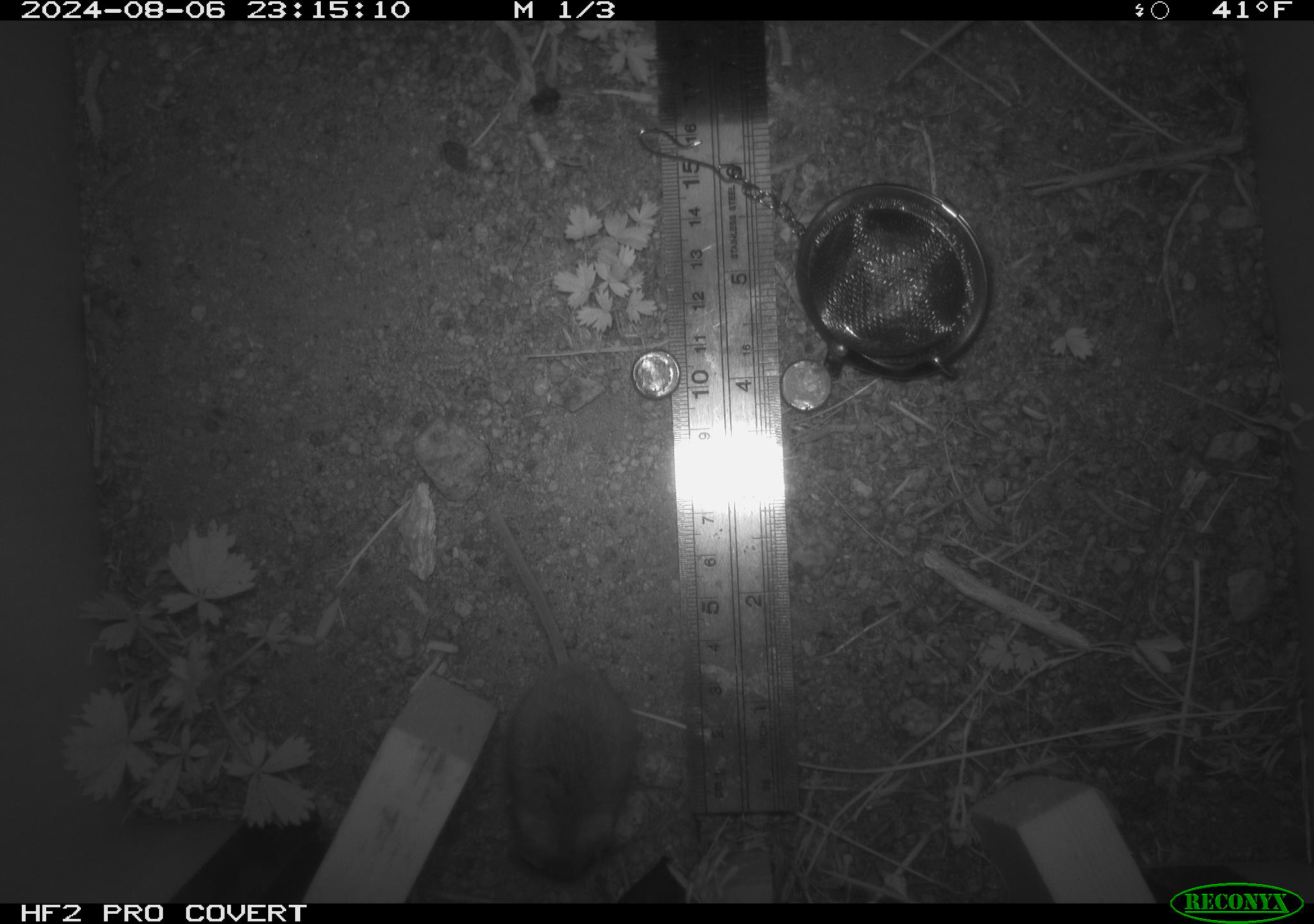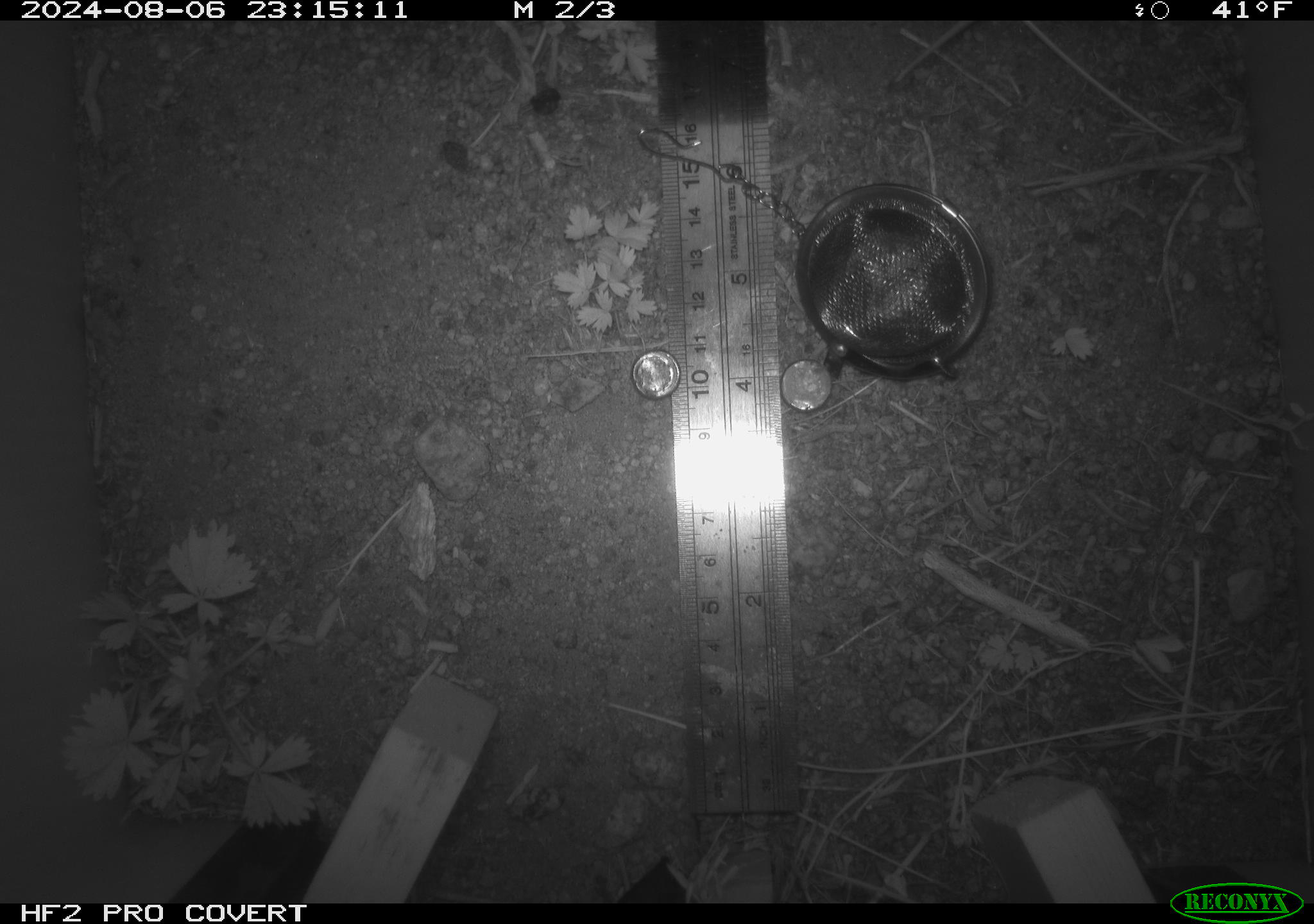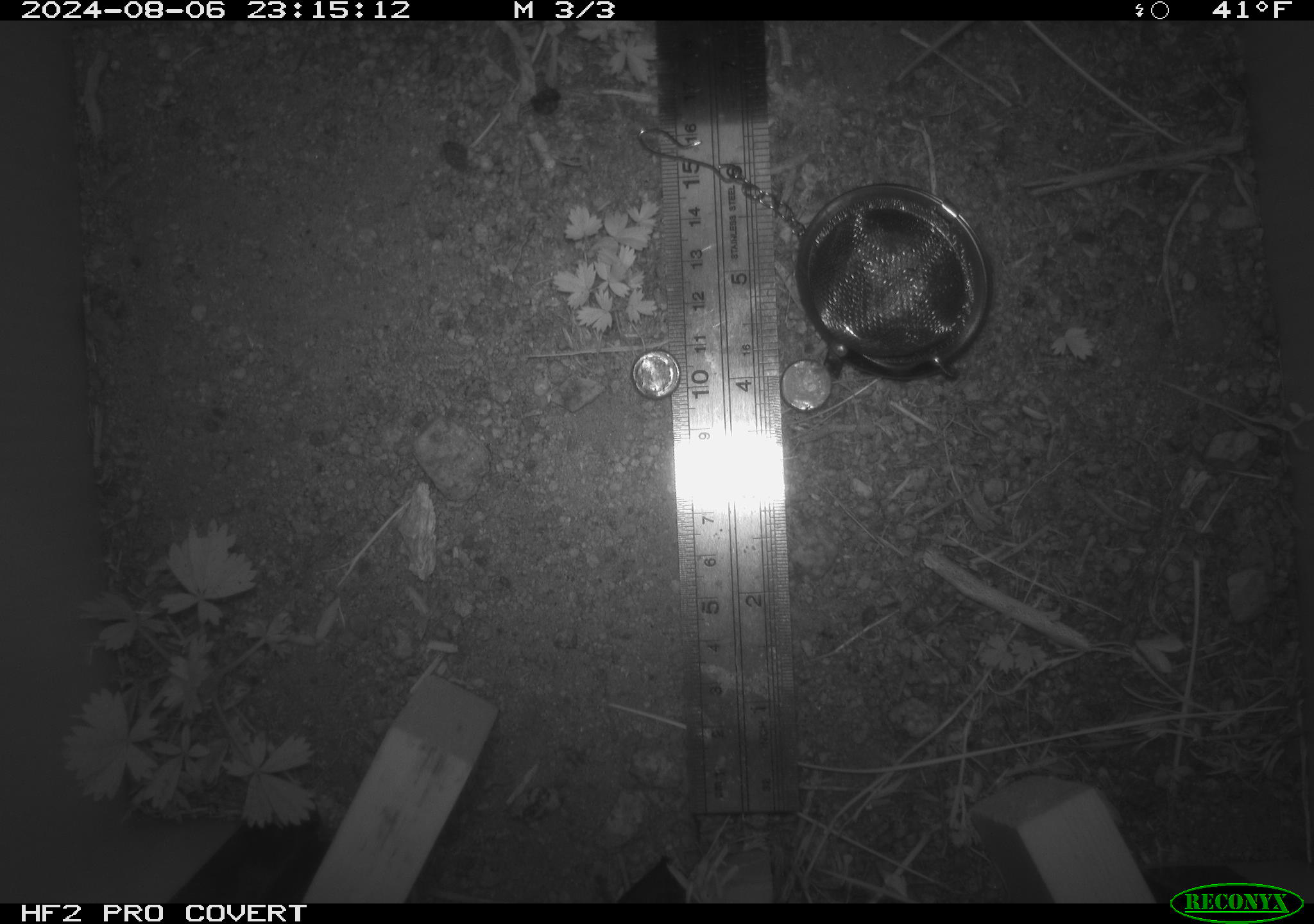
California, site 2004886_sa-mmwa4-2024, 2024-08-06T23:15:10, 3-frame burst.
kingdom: Animalia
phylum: Chordata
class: Mammalia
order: Rodentia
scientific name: Rodentia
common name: mouse species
Mouse species (Rodentia).